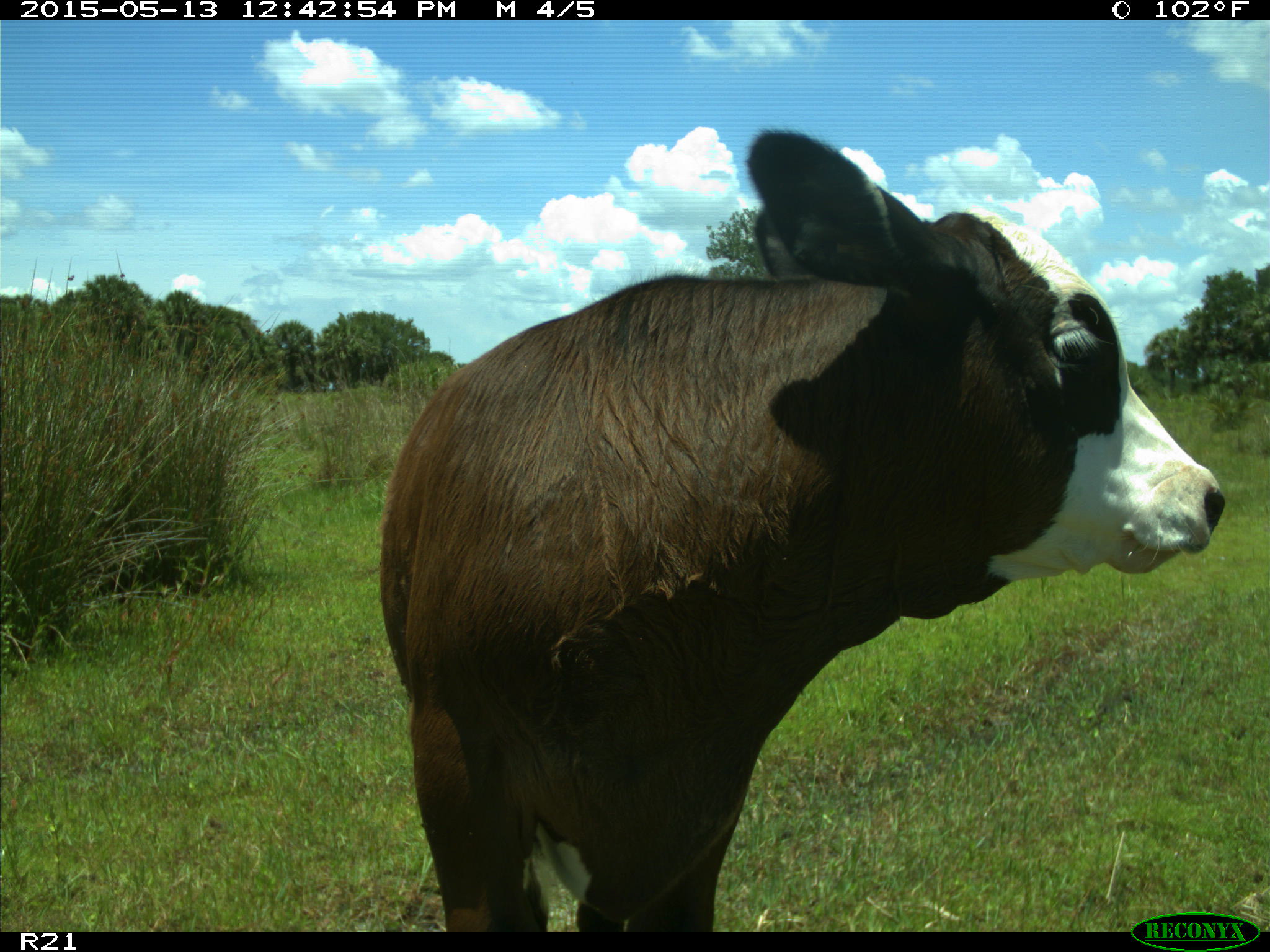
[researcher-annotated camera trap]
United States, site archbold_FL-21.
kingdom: Animalia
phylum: Chordata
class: Mammalia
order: Artiodactyla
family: Bovidae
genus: Bos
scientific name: Bos taurus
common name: domestic cow